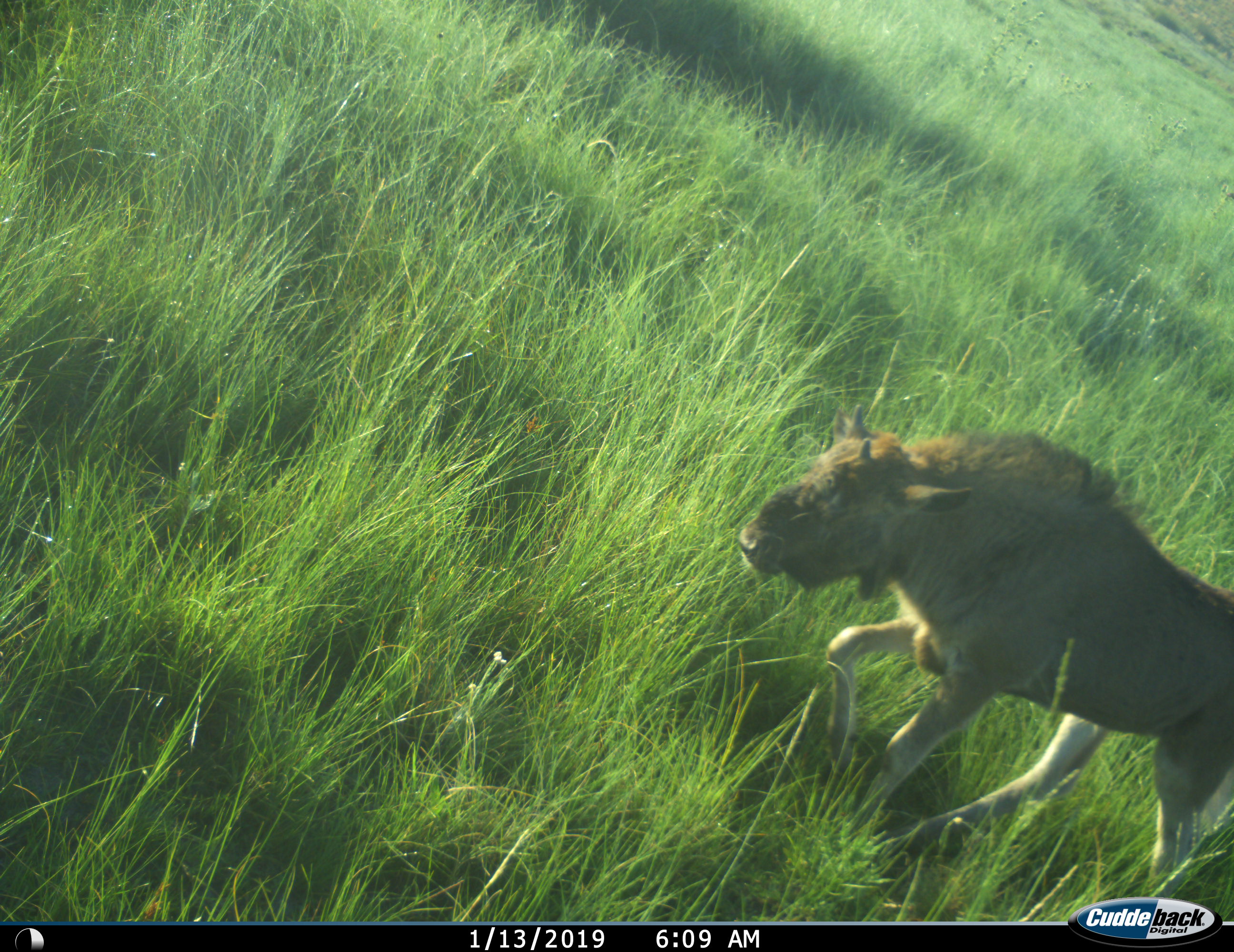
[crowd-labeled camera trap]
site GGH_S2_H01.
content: unidentified animal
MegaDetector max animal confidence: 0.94